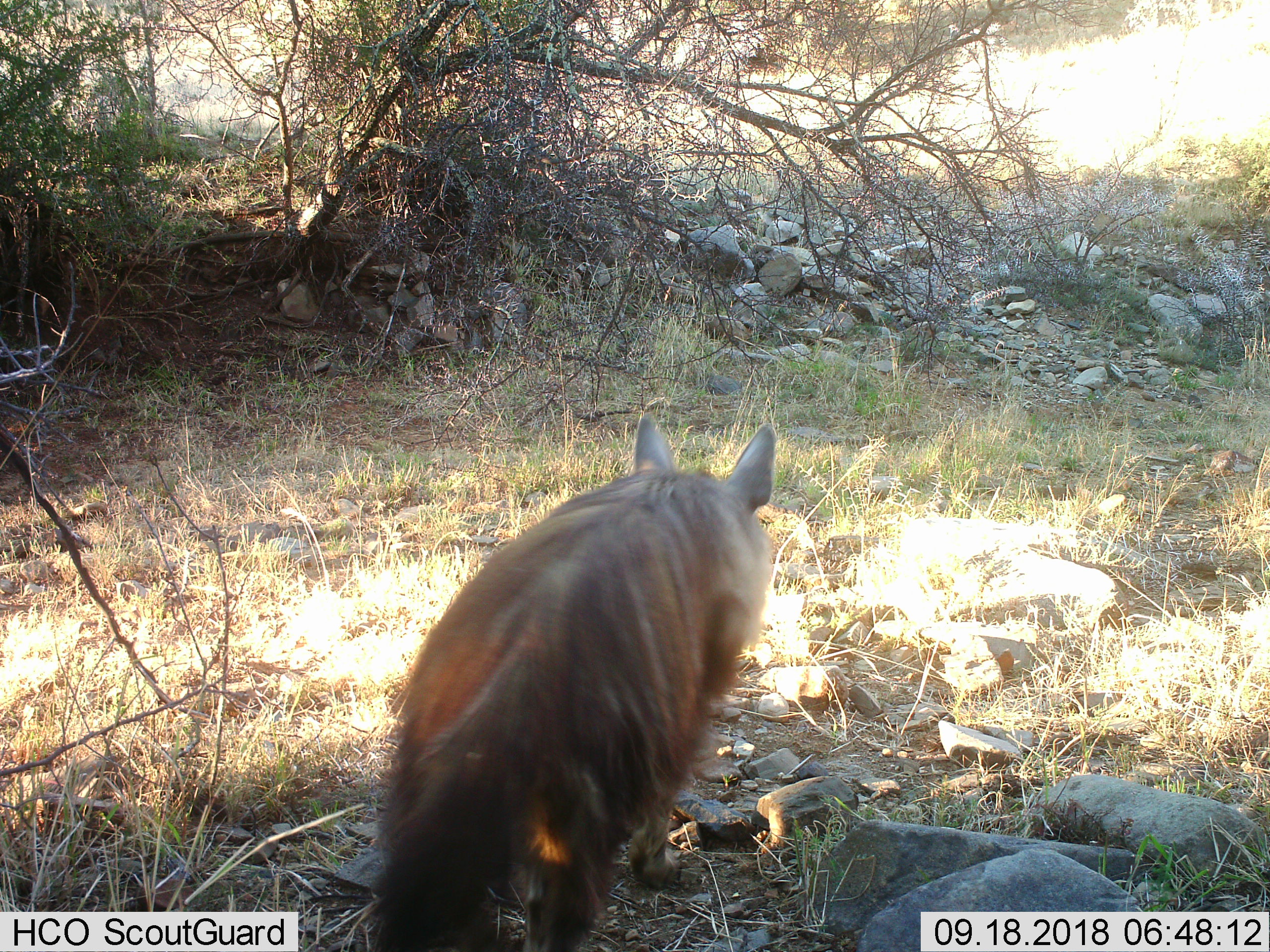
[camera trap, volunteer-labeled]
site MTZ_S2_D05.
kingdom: Animalia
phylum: Chordata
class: Mammalia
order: Carnivora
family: Hyaenidae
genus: Parahyaena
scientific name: Parahyaena brunnea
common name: brown hyena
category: hyenabrown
Hyenabrown (brown hyena) (Parahyaena brunnea), count 1. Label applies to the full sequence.